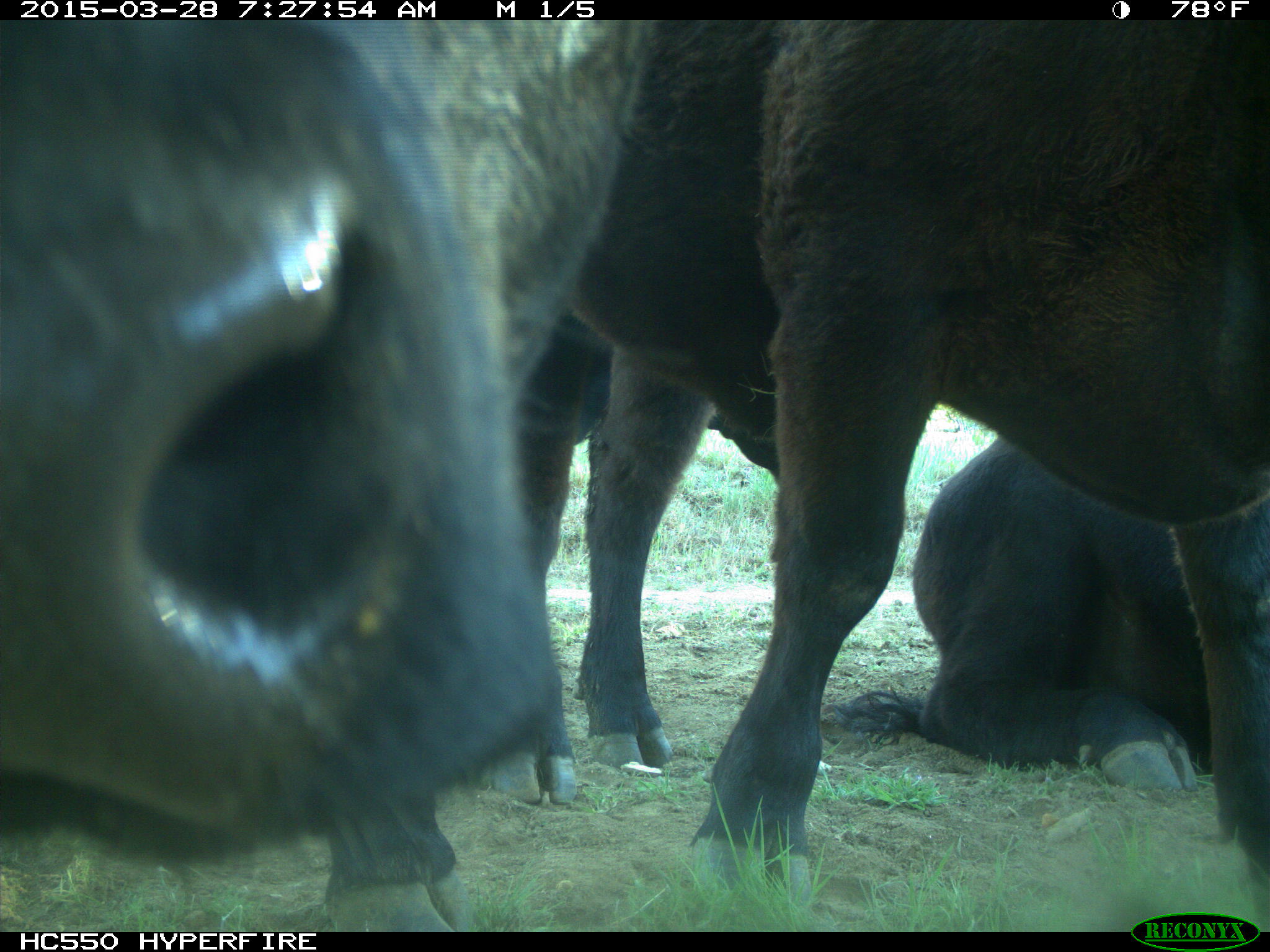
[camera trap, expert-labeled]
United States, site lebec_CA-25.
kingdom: Animalia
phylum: Chordata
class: Mammalia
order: Artiodactyla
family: Bovidae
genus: Bos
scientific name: Bos taurus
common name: domestic cow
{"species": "Bos taurus (domestic cow)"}